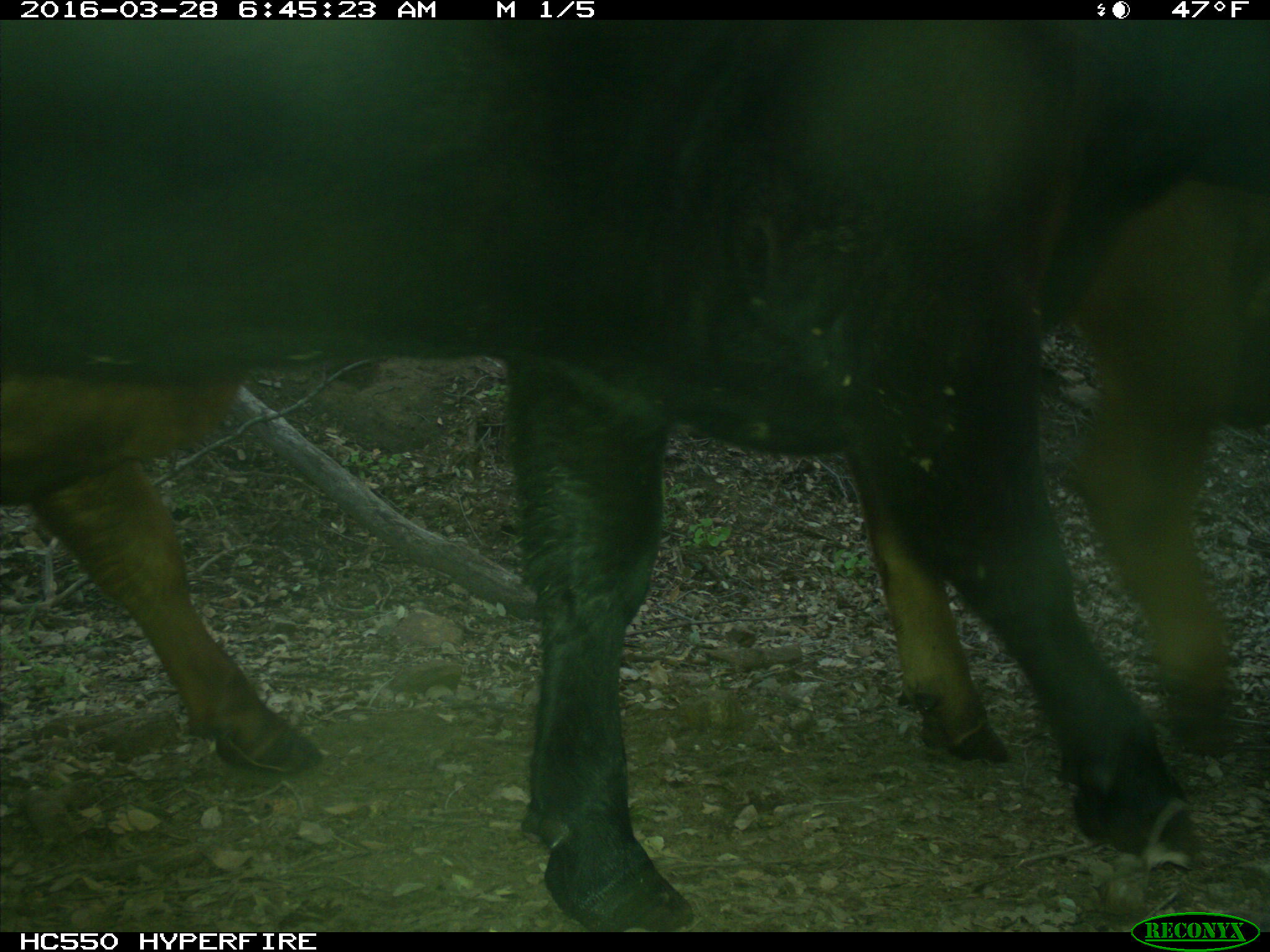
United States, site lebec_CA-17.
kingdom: Animalia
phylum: Chordata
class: Mammalia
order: Artiodactyla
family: Bovidae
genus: Bos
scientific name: Bos taurus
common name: domestic cow